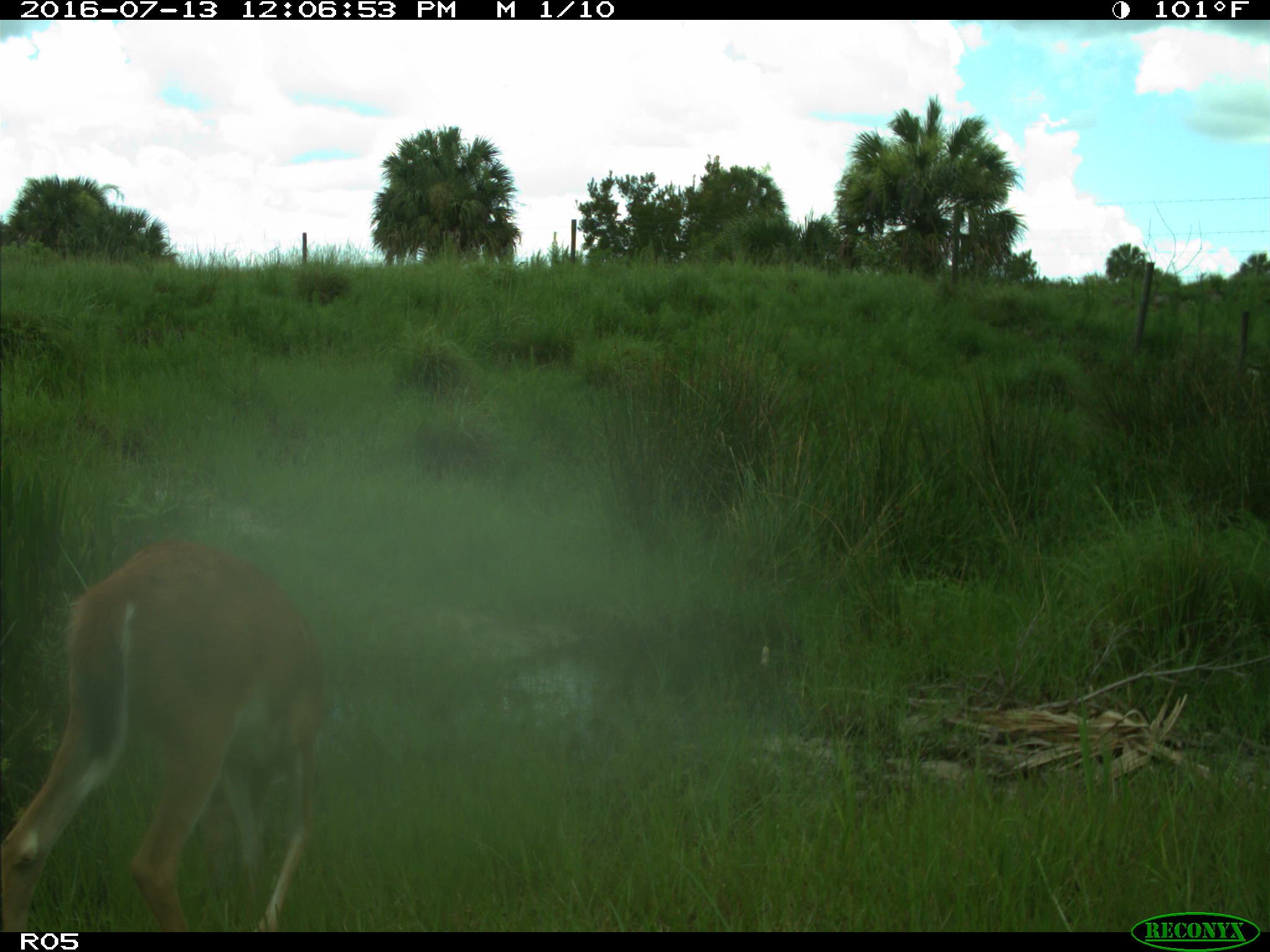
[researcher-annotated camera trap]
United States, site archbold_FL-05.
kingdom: Animalia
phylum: Chordata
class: Mammalia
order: Artiodactyla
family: Cervidae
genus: Odocoileus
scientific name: Odocoileus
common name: deer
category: unidentified deer